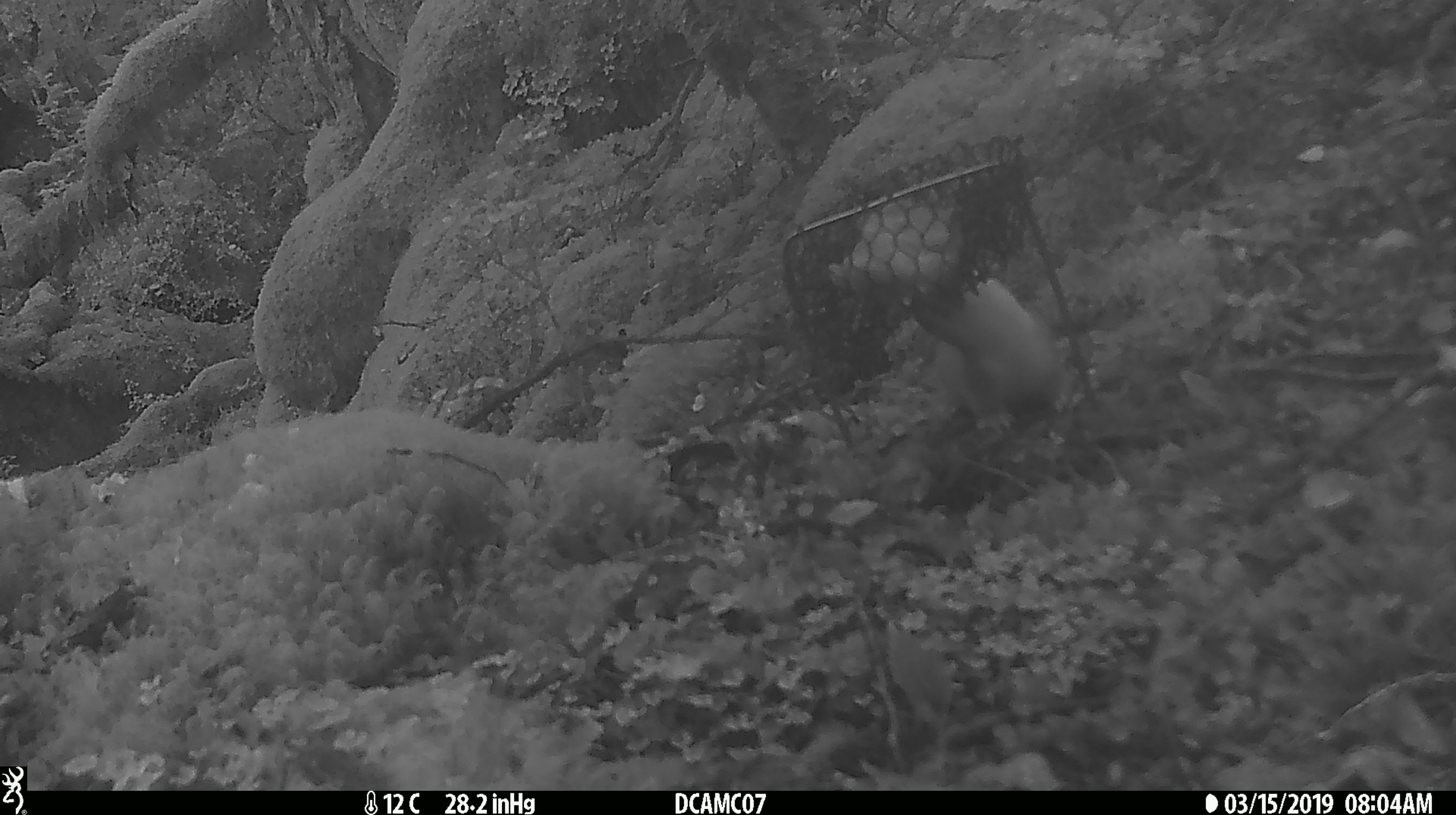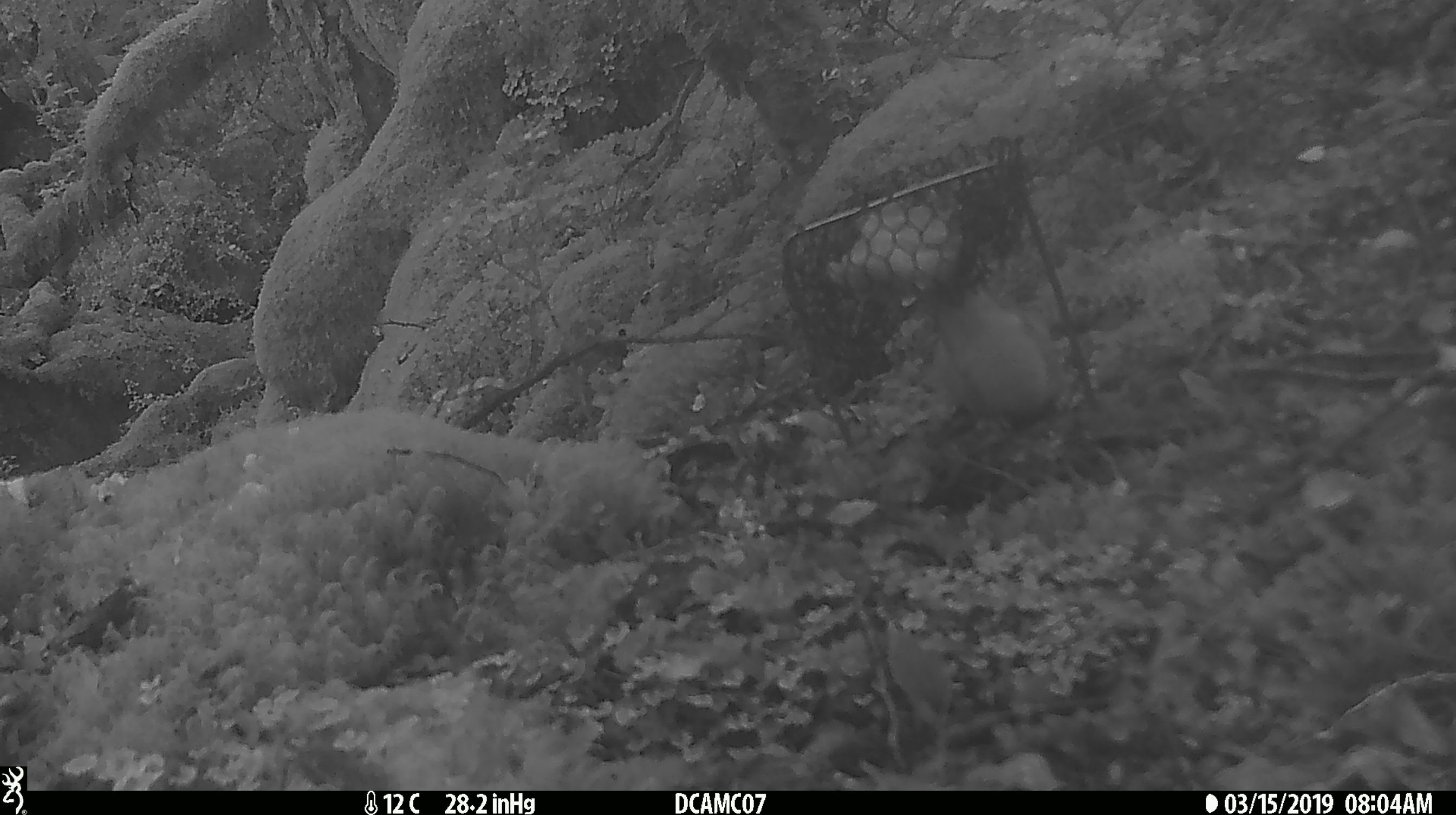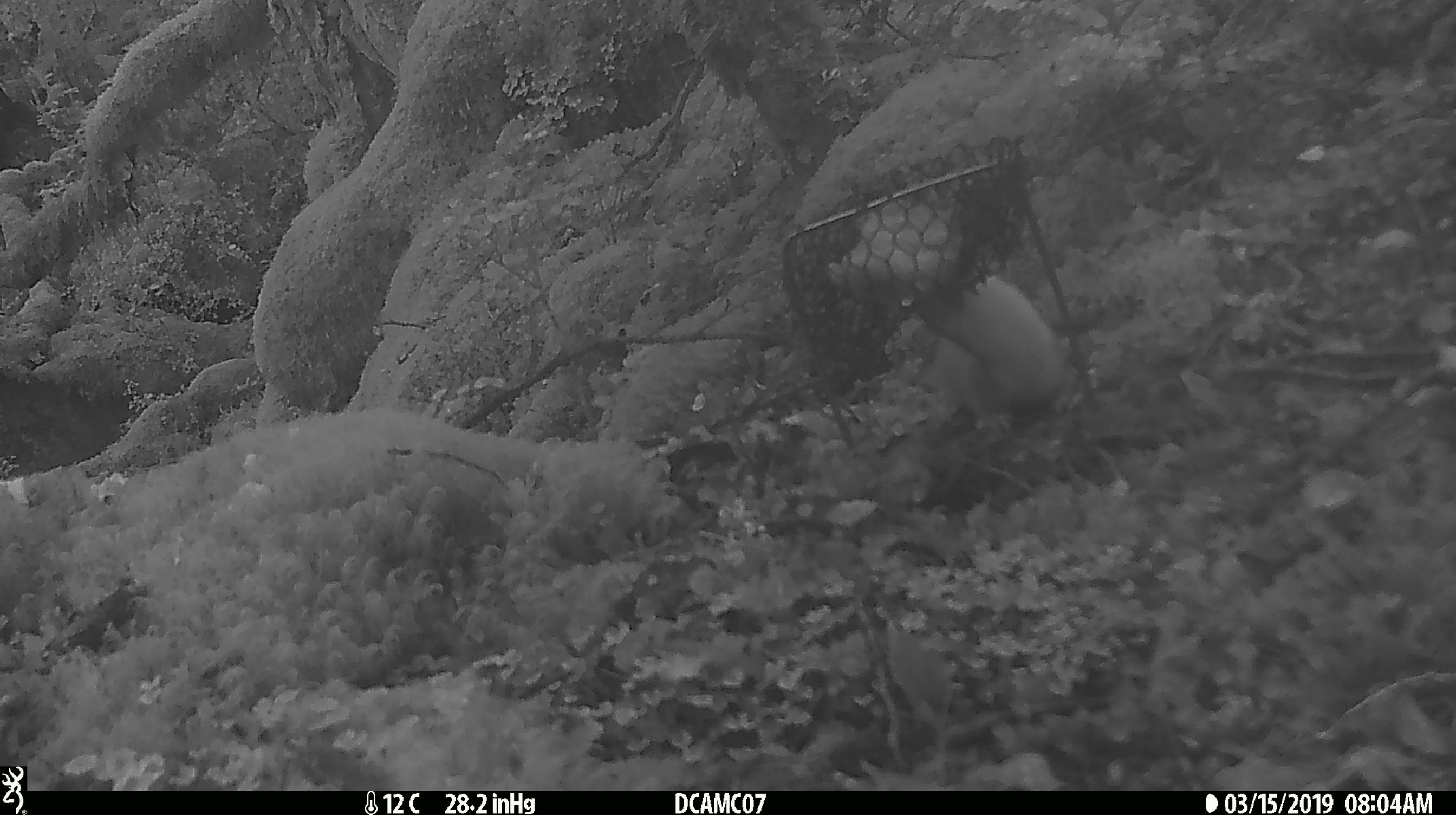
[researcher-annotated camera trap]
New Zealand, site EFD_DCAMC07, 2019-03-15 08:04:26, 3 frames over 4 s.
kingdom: Animalia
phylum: Chordata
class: Mammalia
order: Carnivora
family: Mustelidae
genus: Mustela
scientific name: Mustela erminea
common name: stoat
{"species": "stoat (Mustela erminea)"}